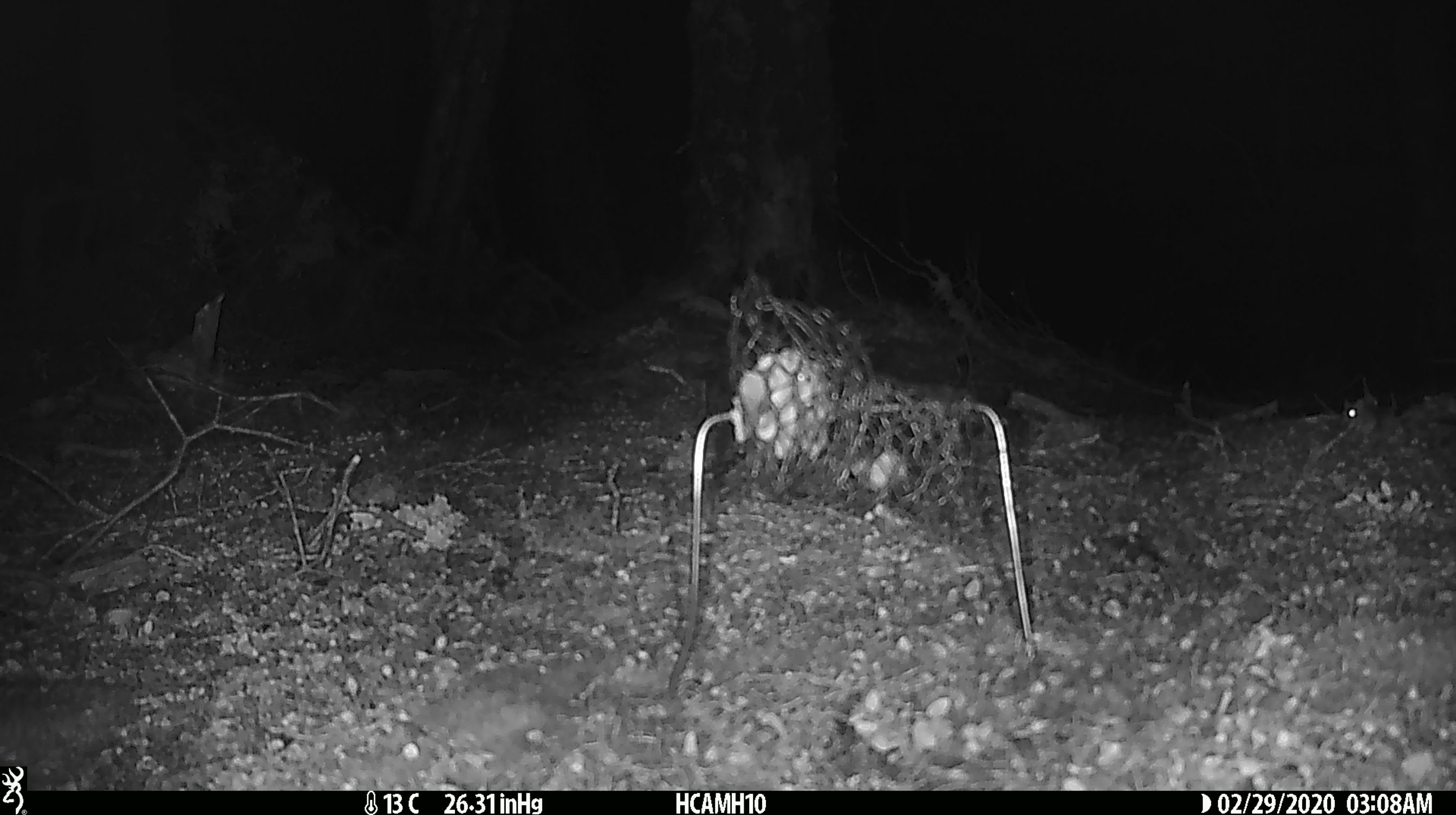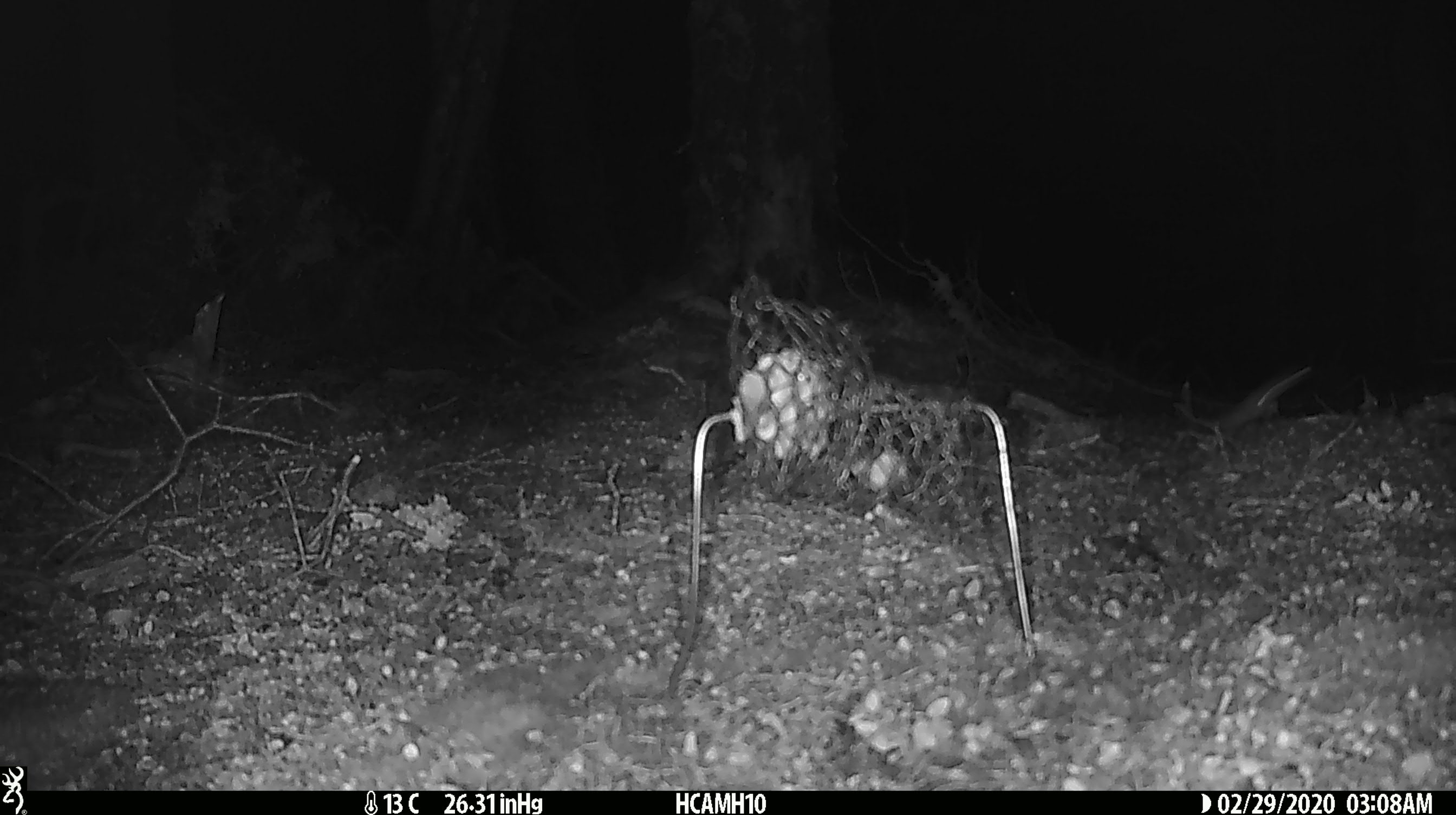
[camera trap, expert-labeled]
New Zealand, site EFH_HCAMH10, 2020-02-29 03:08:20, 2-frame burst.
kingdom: Animalia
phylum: Chordata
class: Mammalia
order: Rodentia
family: Muridae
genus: Mus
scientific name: Mus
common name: mouse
Mouse (Mus).